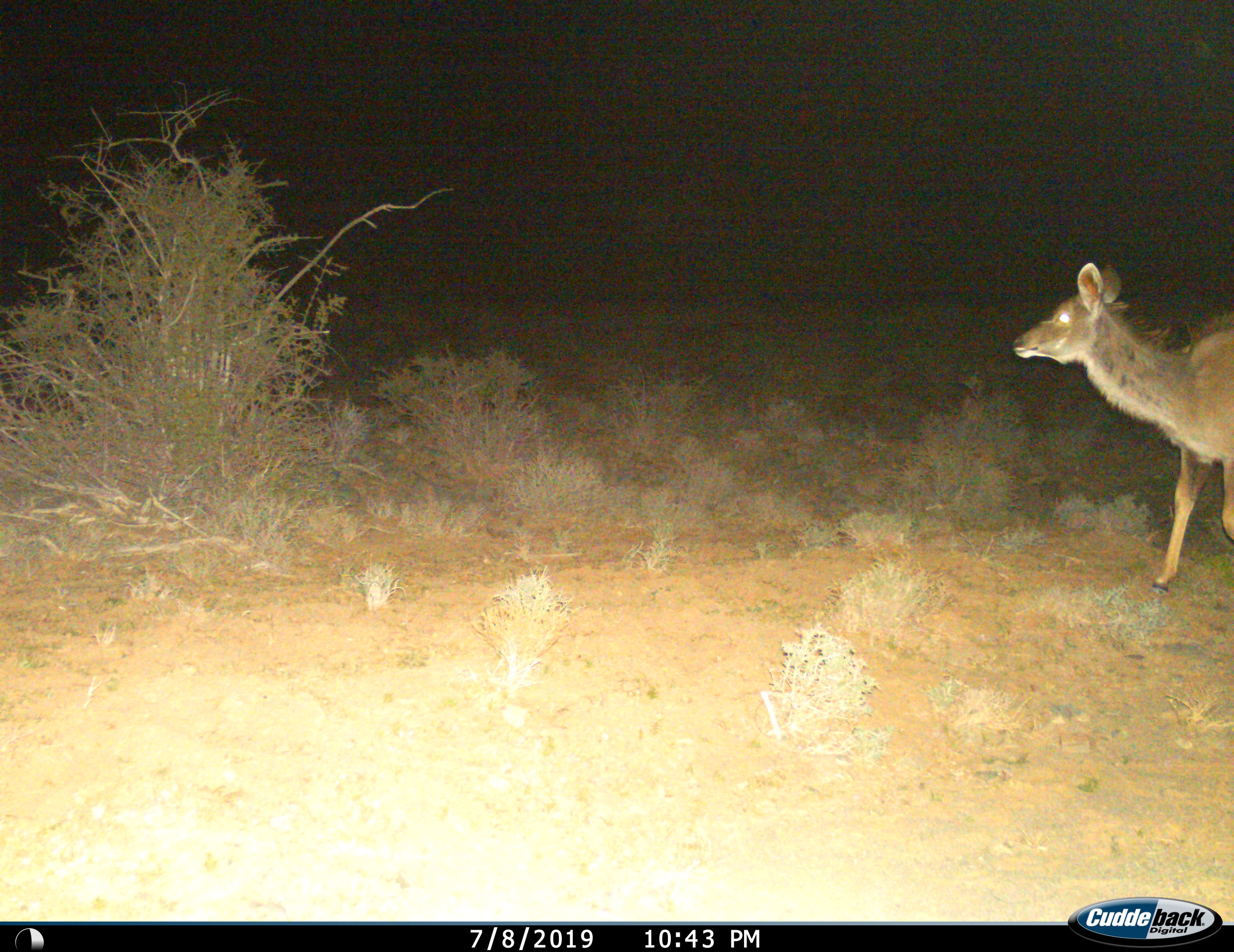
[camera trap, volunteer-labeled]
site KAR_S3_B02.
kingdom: Animalia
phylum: Chordata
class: Mammalia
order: Artiodactyla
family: Bovidae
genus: Tragelaphus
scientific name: Tragelaphus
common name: kudu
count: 1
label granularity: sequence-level